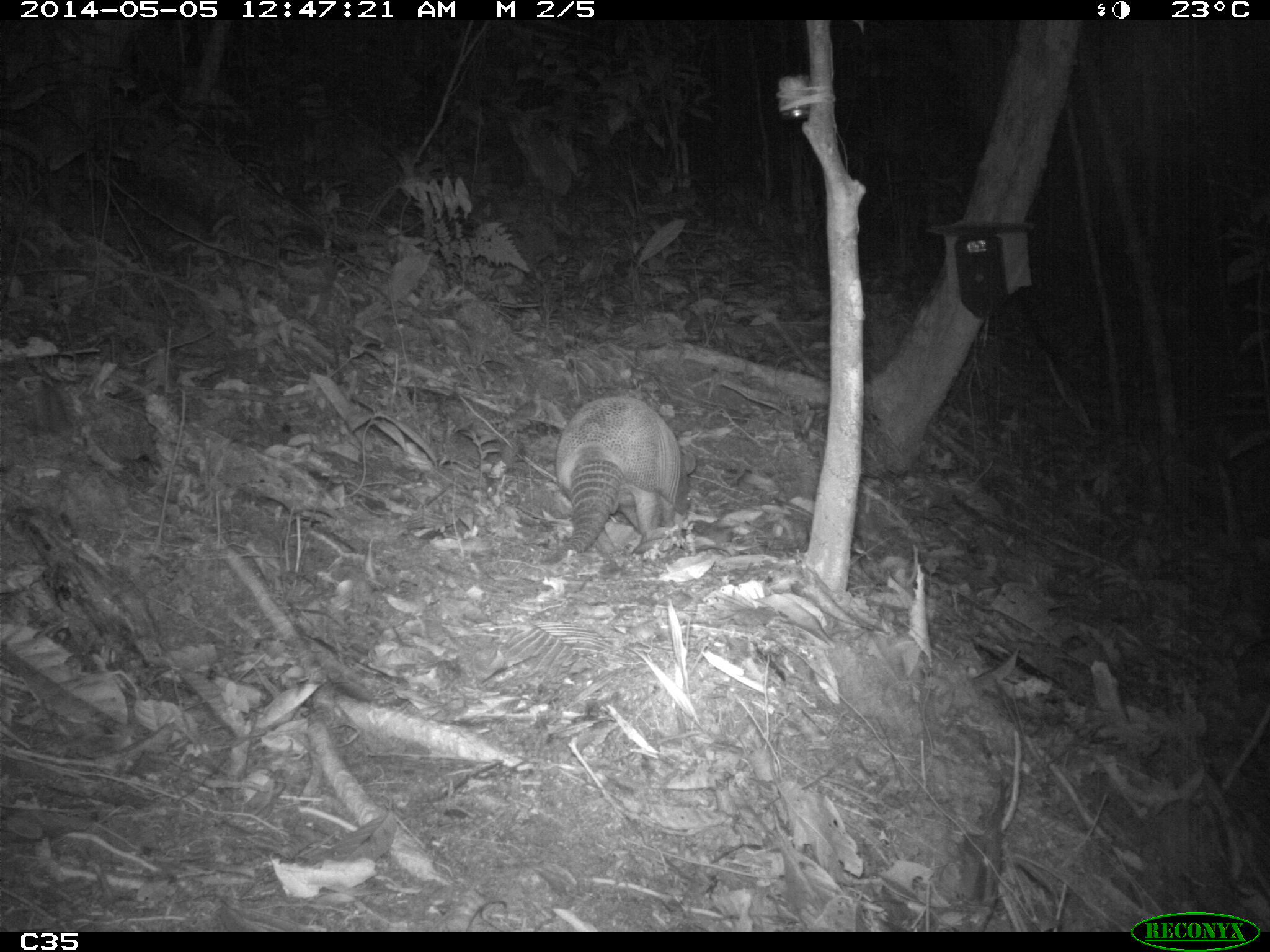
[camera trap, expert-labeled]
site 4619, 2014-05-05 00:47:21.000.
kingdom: Animalia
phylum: Chordata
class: Mammalia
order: Cingulata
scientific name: Cingulata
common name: armadillo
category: unknown armadillo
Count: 1.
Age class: adult.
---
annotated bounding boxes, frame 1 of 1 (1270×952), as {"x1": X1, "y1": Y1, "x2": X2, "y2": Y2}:
unknown armadillo: {"x1": 541, "y1": 394, "x2": 697, "y2": 568}